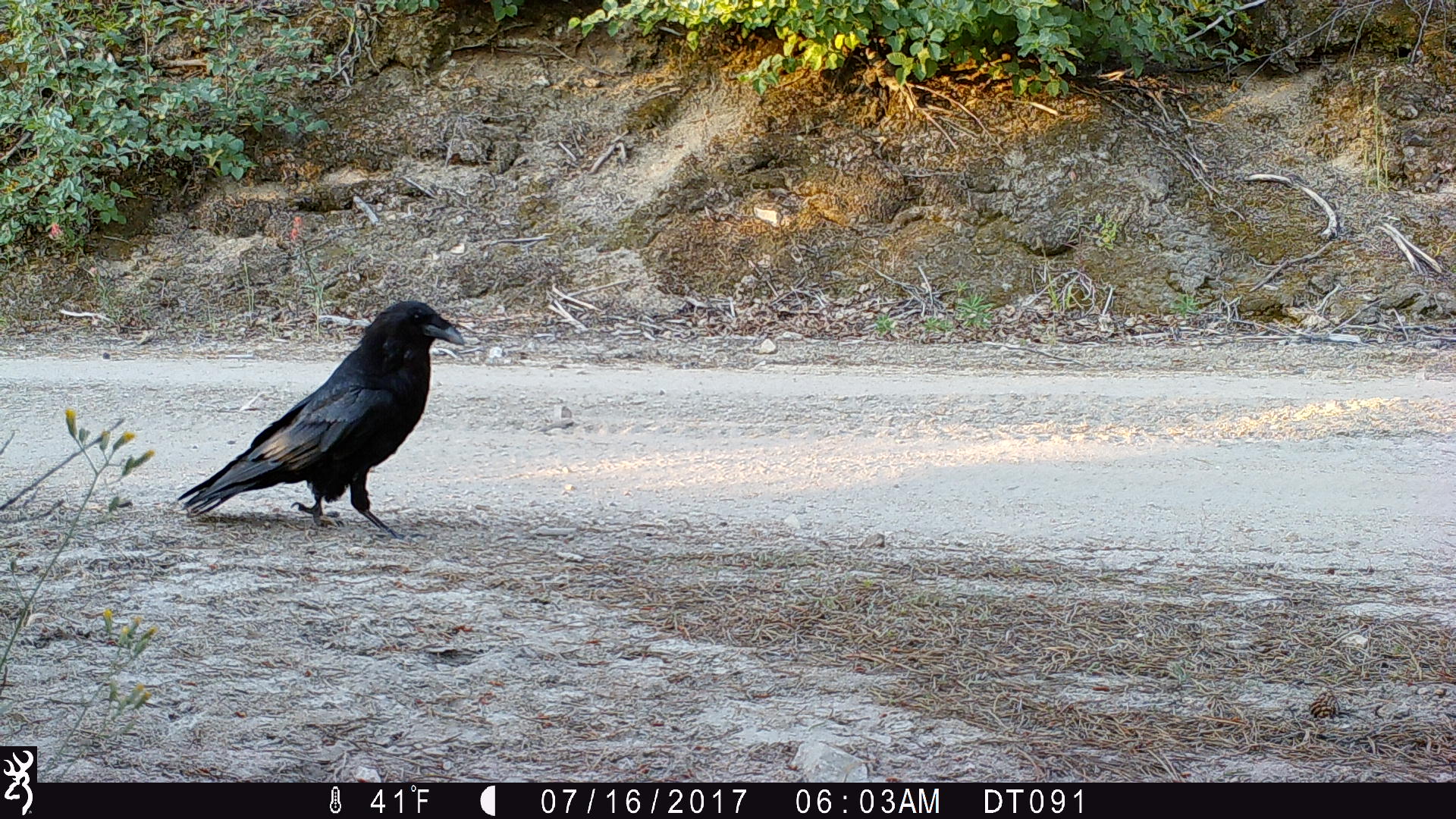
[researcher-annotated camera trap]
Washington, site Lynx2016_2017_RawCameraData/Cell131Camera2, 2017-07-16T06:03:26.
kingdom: Animalia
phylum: Chordata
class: Aves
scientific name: Aves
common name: birds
Aves (birds). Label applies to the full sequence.